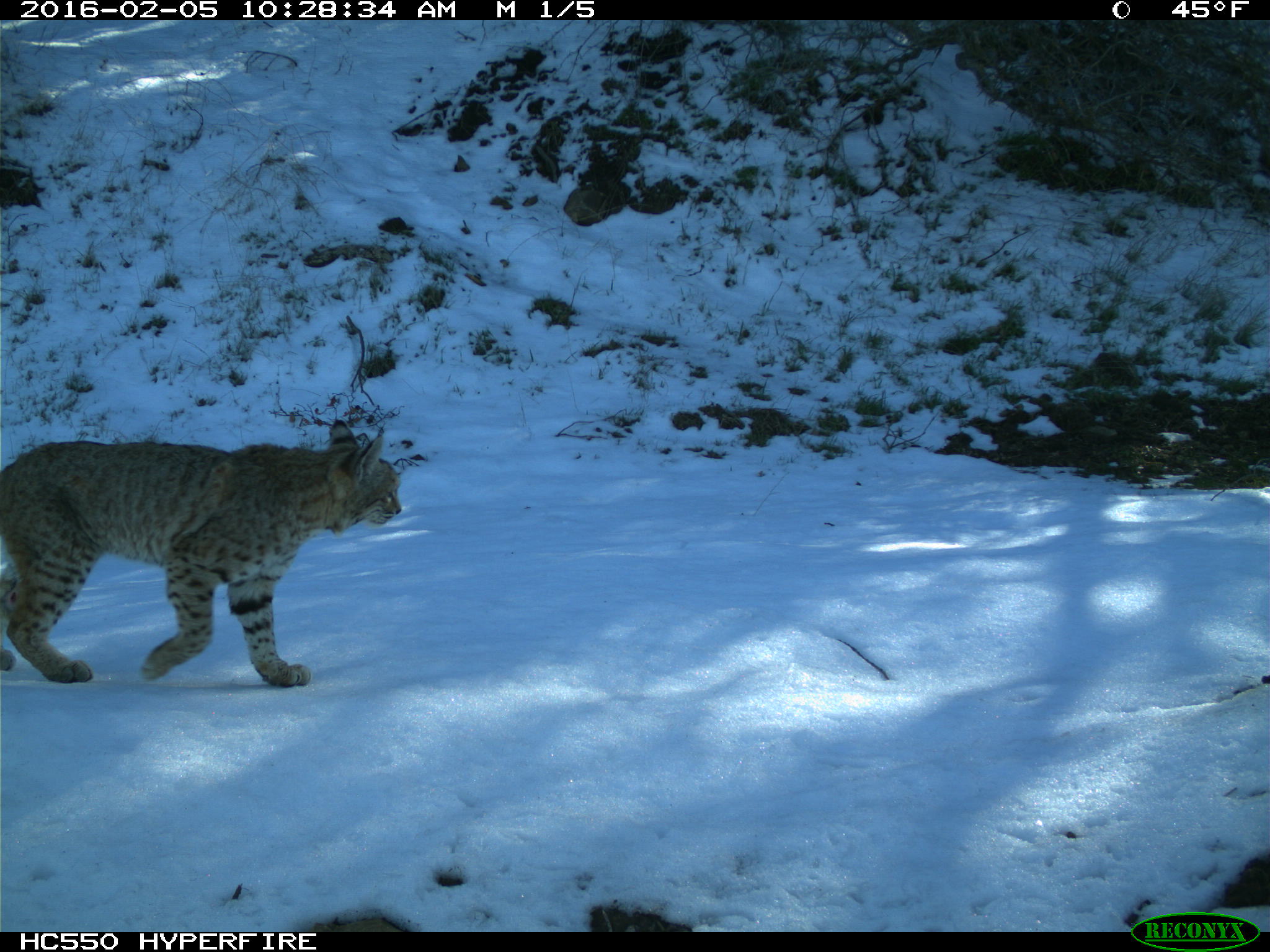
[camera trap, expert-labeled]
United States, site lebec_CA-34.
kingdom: Animalia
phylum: Chordata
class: Mammalia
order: Carnivora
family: Felidae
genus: Lynx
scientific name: Lynx rufus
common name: bobcat